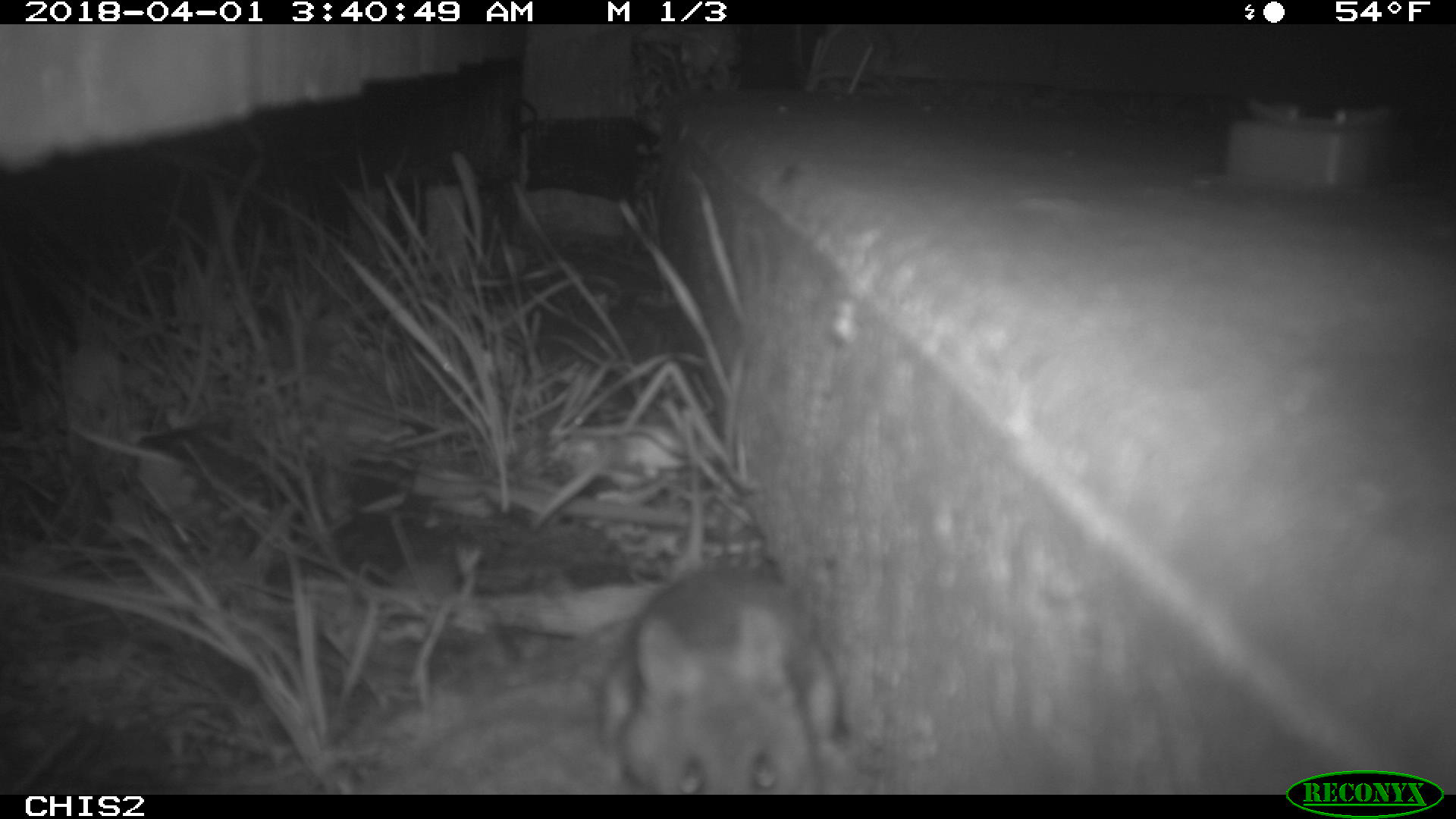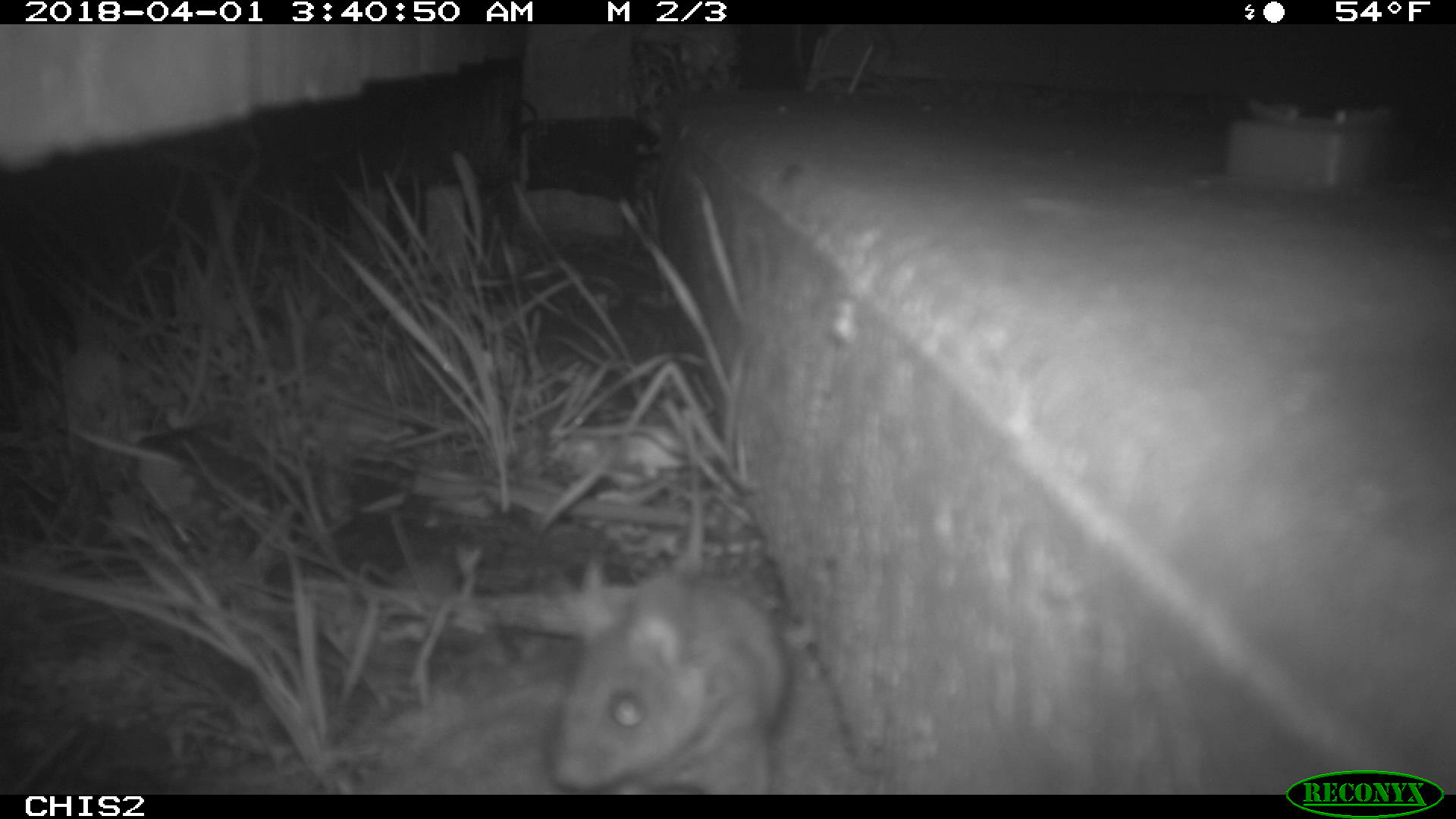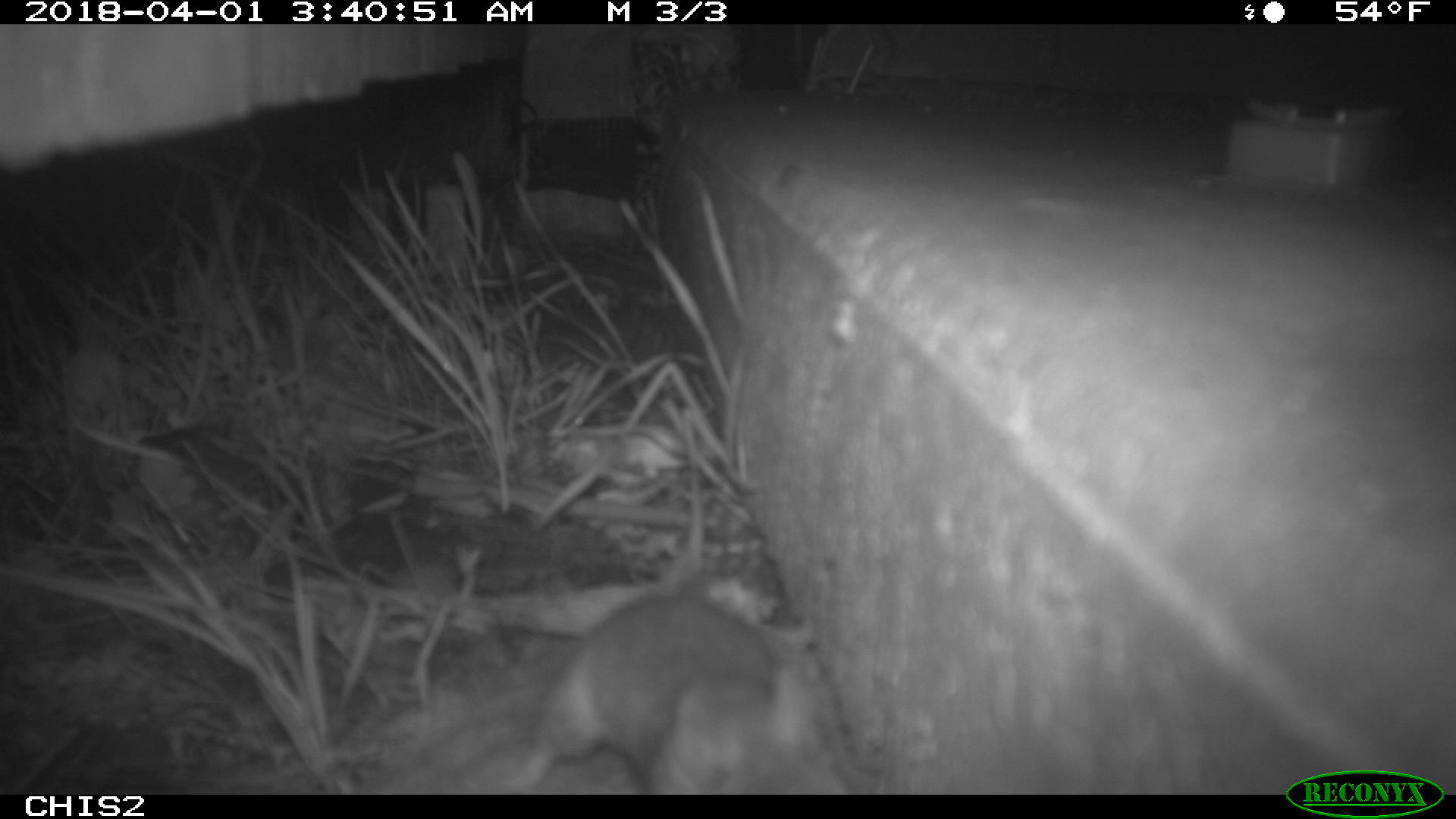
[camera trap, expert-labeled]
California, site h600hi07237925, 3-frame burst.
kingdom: Animalia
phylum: Chordata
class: Mammalia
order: Rodentia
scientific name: Rodentia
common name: rodent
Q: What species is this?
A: Rodent (Rodentia).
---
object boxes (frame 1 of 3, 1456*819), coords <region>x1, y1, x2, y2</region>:
rodent: <region>595, 406, 848, 795</region>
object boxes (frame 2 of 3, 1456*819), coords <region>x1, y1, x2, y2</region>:
rodent: <region>546, 563, 791, 792</region>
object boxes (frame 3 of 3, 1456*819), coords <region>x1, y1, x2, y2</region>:
rodent: <region>512, 404, 849, 792</region>